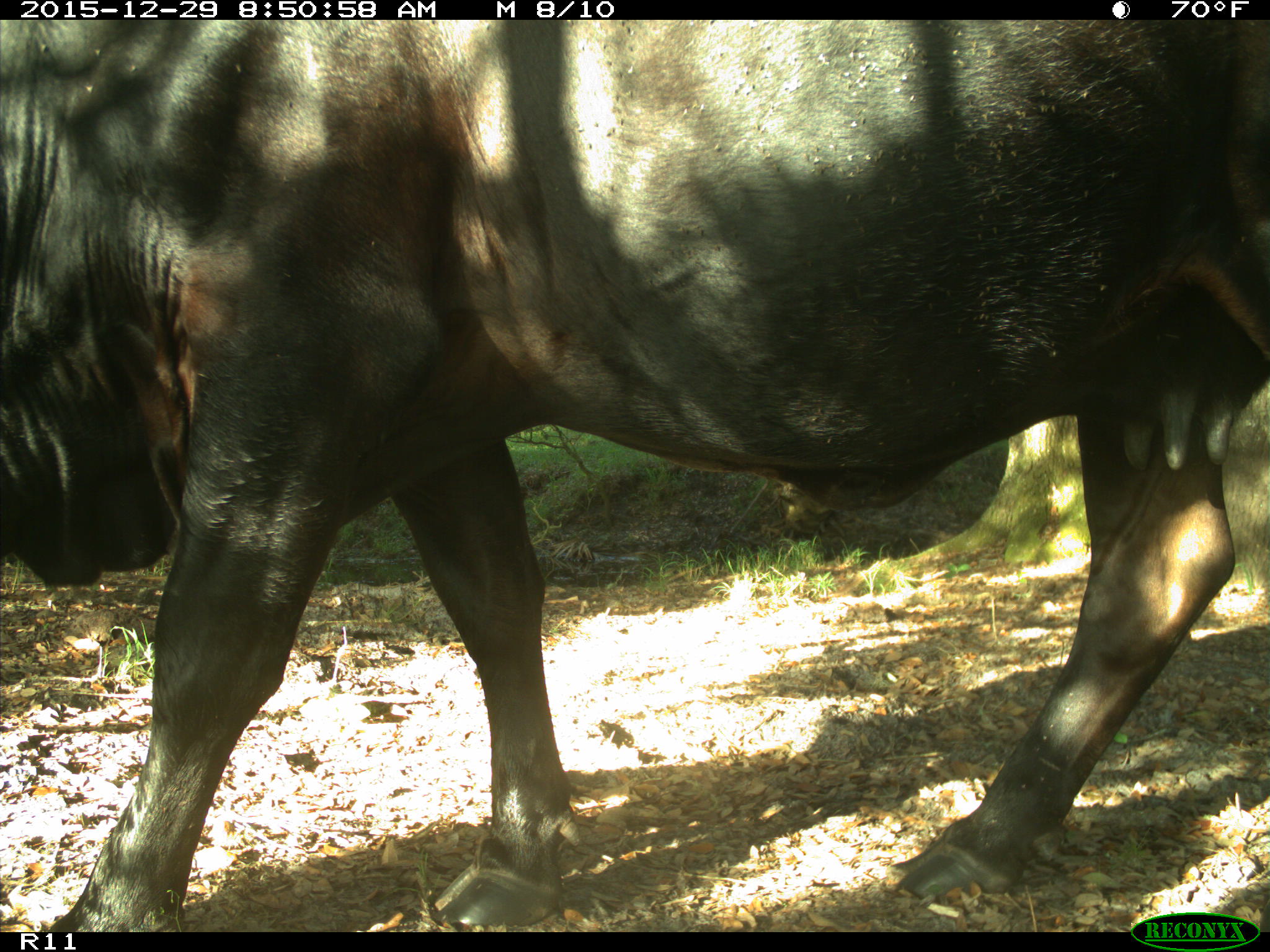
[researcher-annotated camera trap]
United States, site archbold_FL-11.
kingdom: Animalia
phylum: Chordata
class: Mammalia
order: Artiodactyla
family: Bovidae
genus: Bos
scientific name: Bos taurus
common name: domestic cow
Bos taurus (domestic cow).